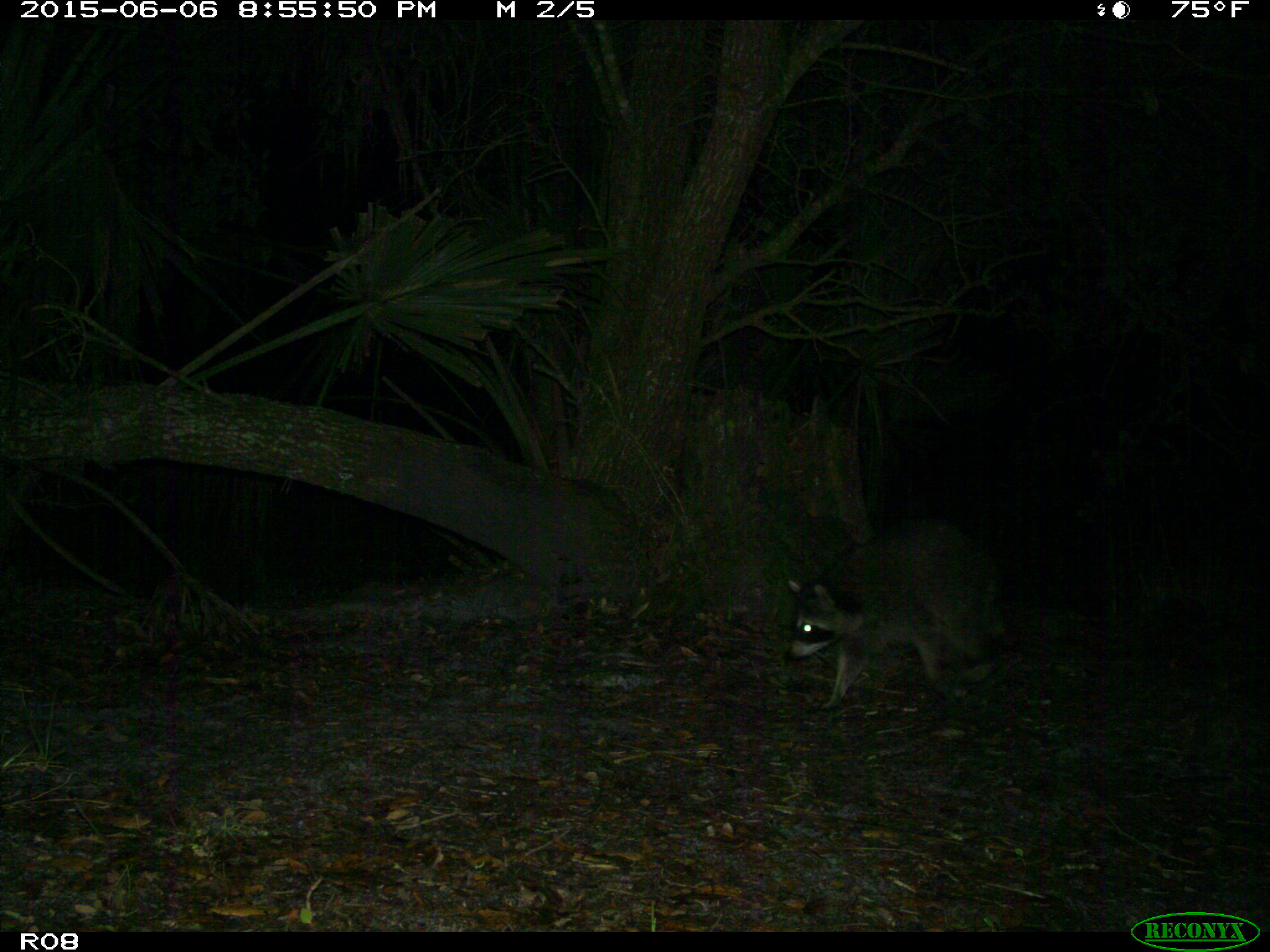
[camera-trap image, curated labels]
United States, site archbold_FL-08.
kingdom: Animalia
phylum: Chordata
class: Mammalia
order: Carnivora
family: Procyonidae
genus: Procyon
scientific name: Procyon lotor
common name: common raccoon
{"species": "Procyon lotor (common raccoon)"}